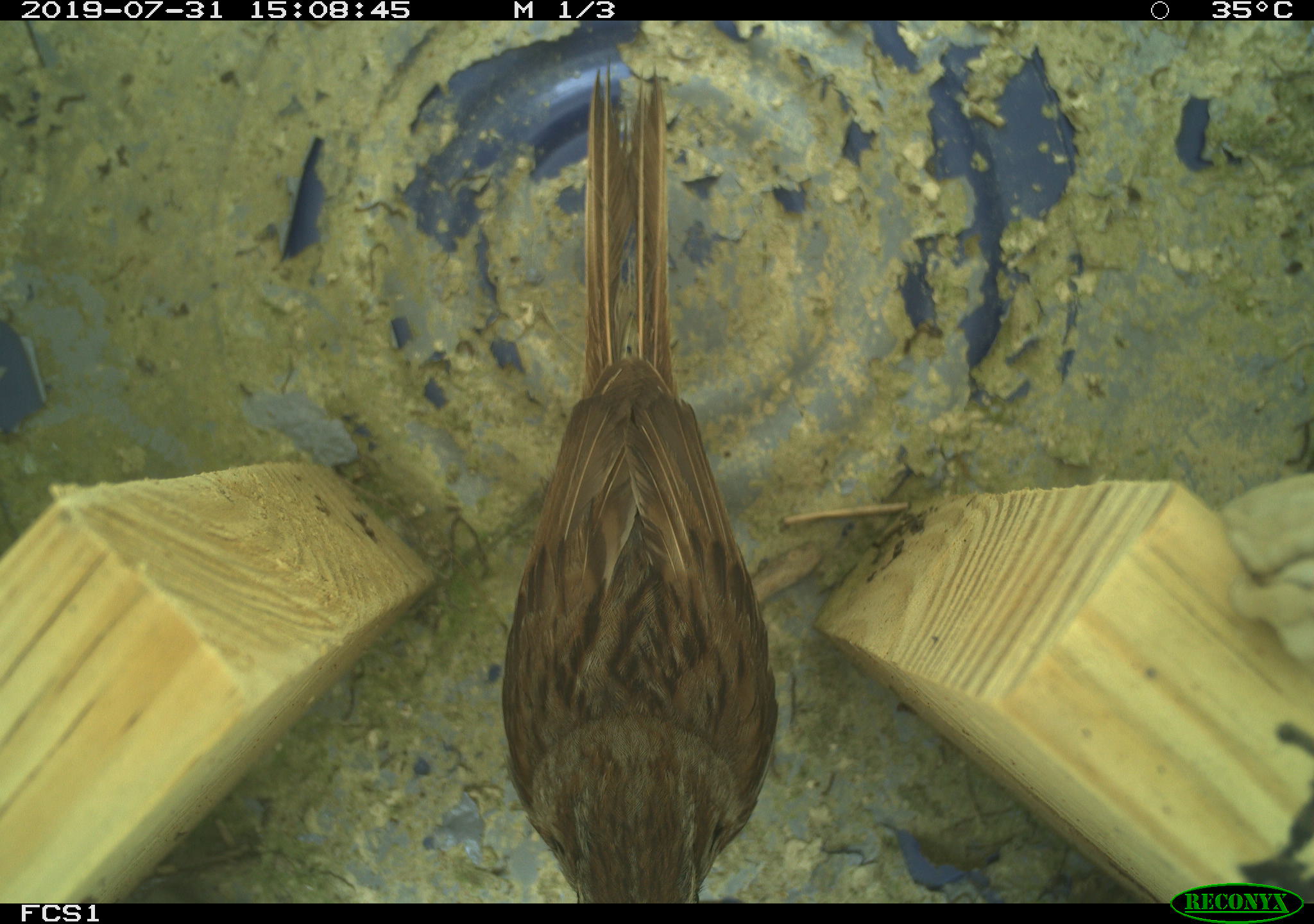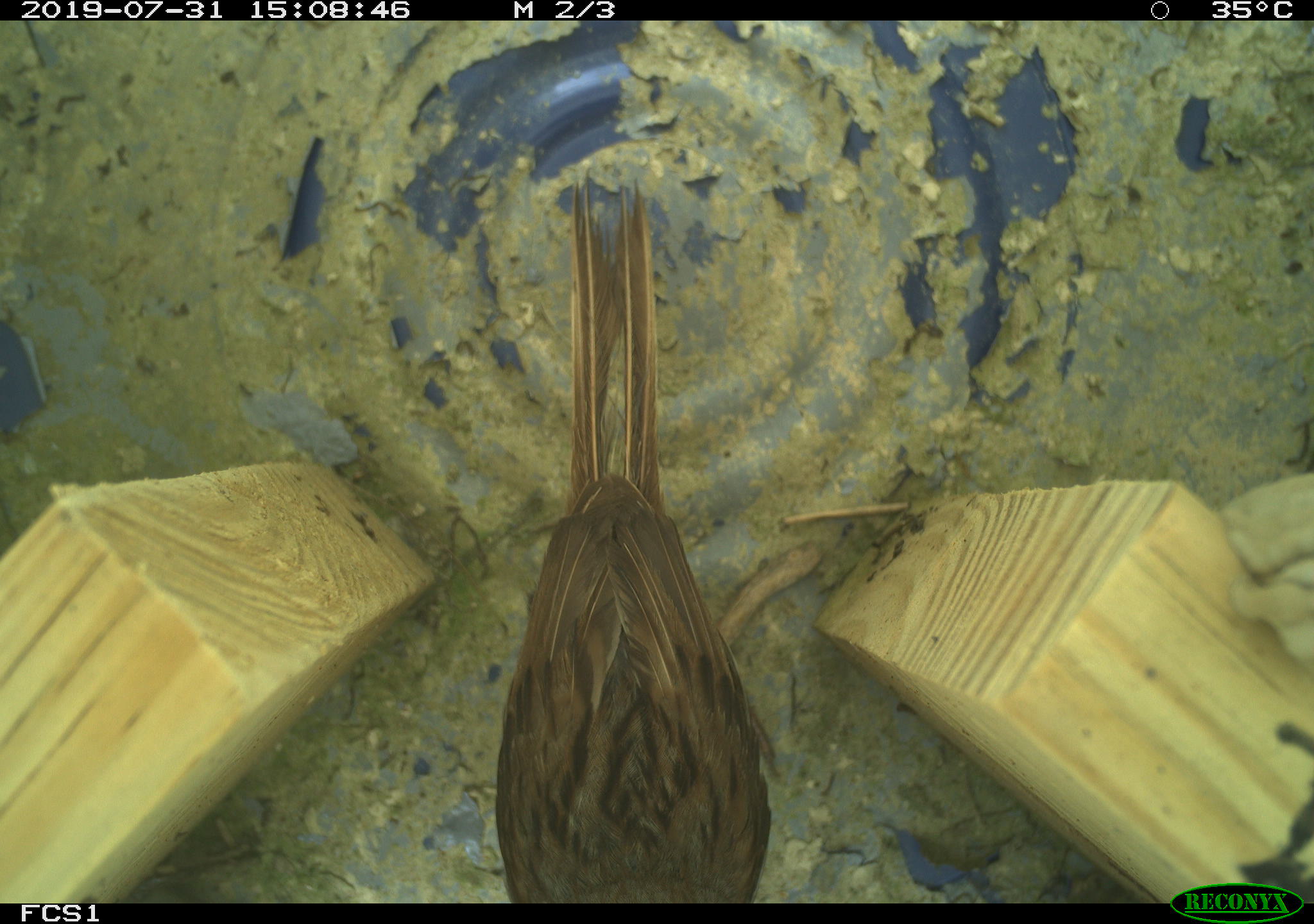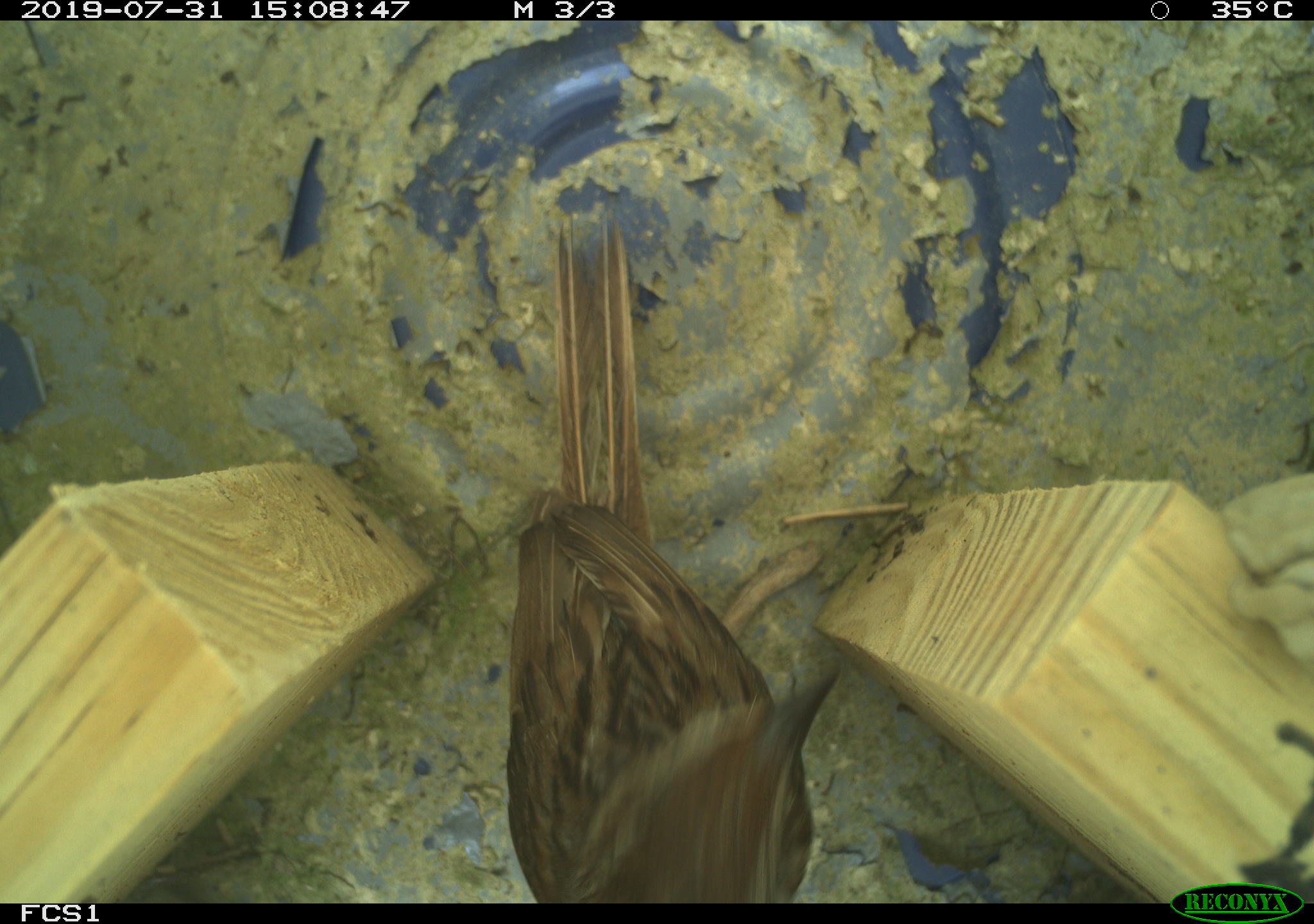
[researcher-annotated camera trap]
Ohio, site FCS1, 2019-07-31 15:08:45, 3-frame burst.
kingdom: Animalia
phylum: Chordata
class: Aves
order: Passeriformes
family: Passerellidae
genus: Melospiza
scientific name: Melospiza melodia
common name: song sparrow